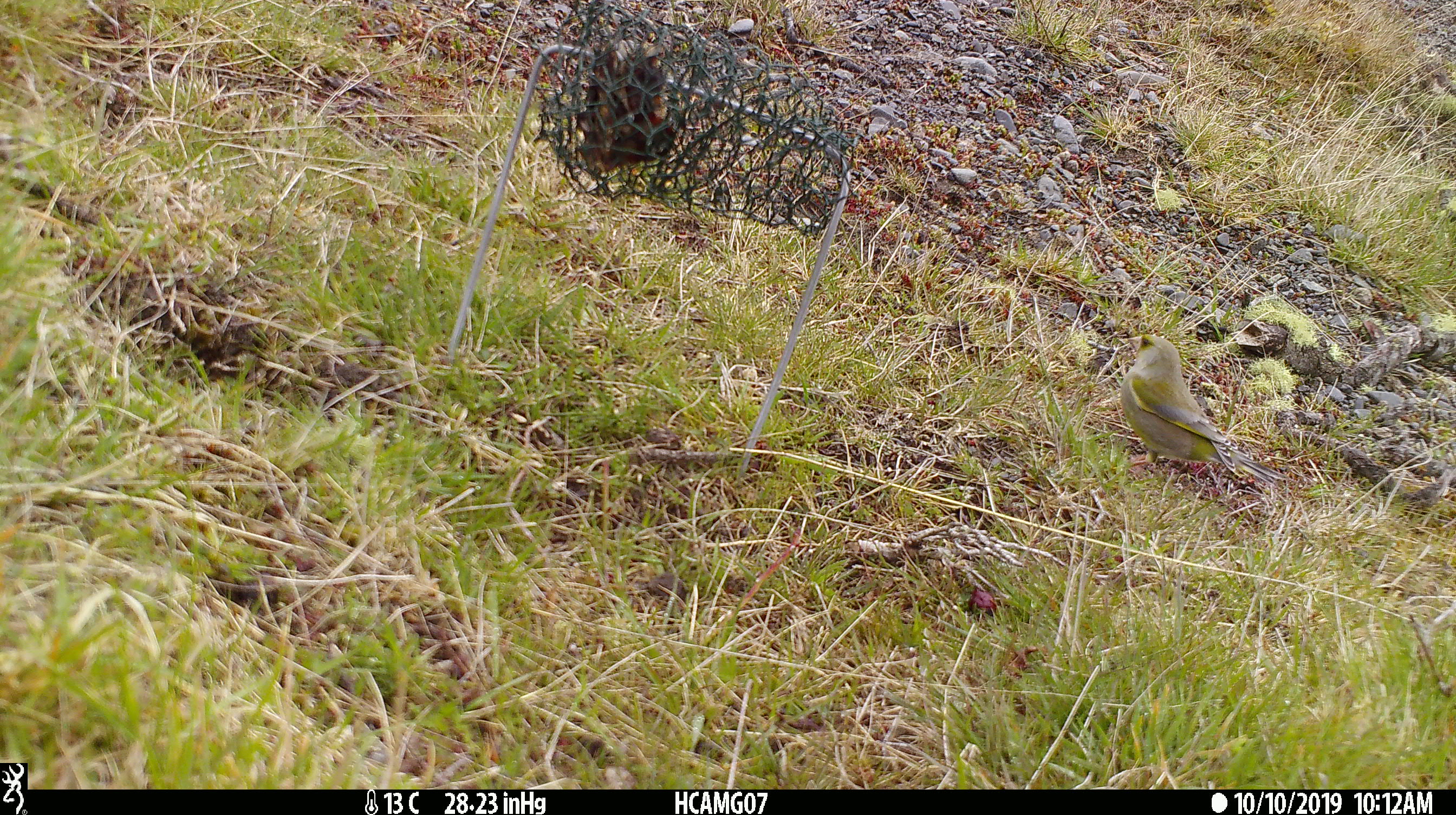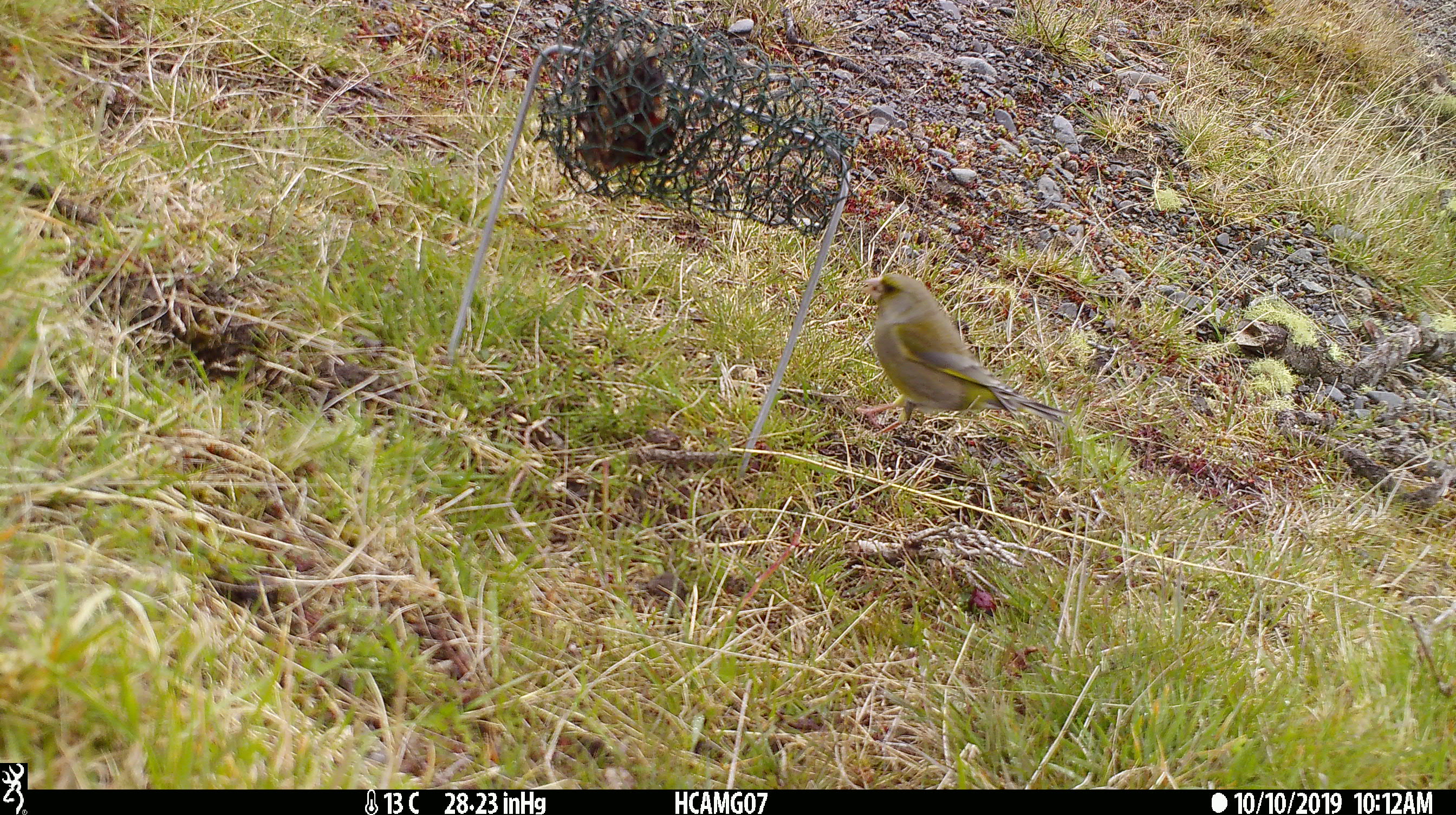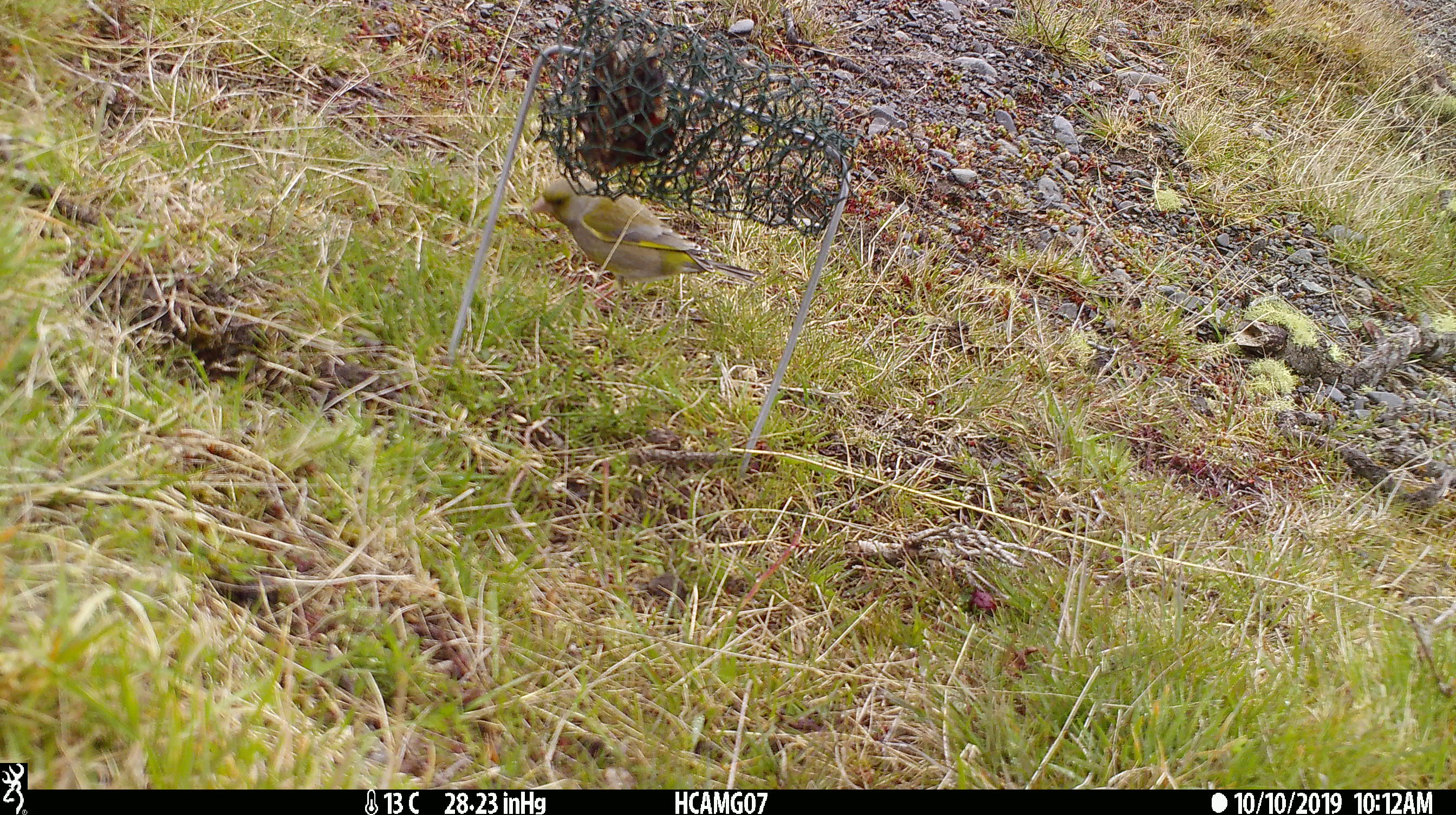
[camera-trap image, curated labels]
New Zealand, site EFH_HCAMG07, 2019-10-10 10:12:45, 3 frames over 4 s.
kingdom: Animalia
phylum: Chordata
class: Aves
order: Passeriformes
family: Fringillidae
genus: Chloris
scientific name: Chloris chloris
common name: greenfinch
Greenfinch (Chloris chloris).